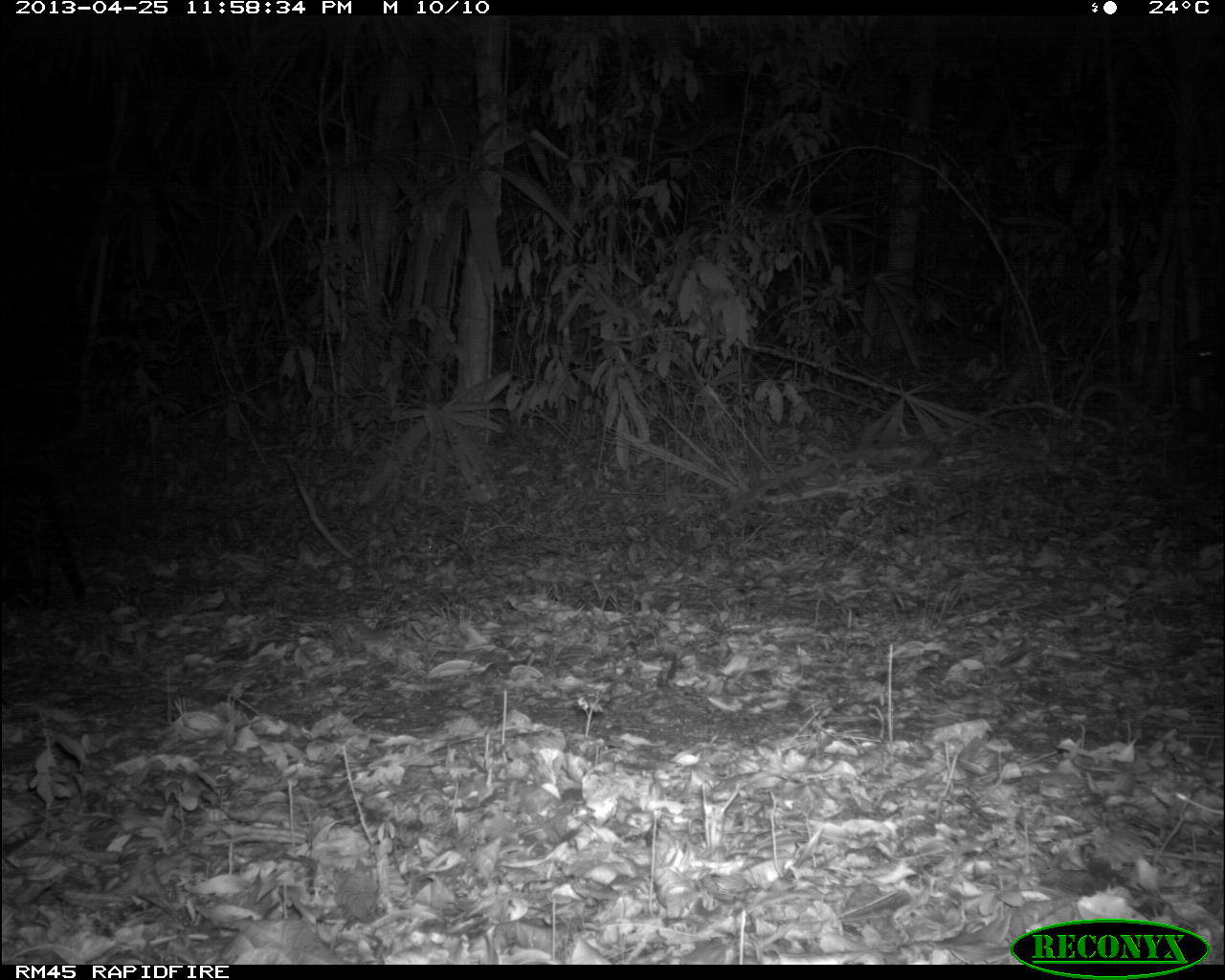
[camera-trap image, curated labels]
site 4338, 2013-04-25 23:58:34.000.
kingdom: Animalia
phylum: Chordata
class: Mammalia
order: Carnivora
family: Felidae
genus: Leopardus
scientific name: Leopardus pardalis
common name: ocelot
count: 1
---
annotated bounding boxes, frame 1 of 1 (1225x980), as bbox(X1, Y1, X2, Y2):
leopardus pardalis: bbox(1, 437, 86, 609)